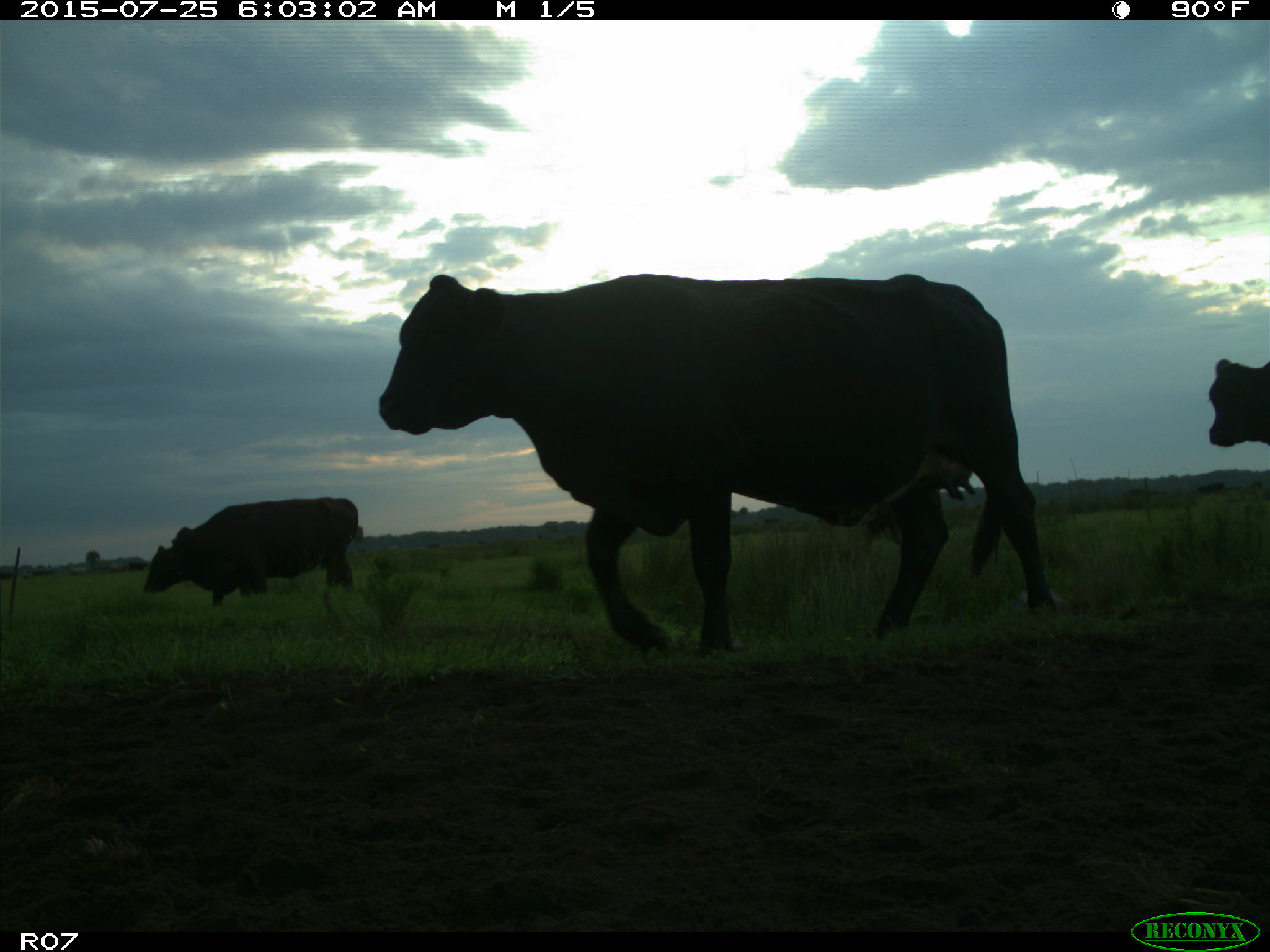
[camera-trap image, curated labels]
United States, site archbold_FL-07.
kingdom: Animalia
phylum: Chordata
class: Mammalia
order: Artiodactyla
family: Bovidae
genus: Bos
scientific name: Bos taurus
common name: domestic cow